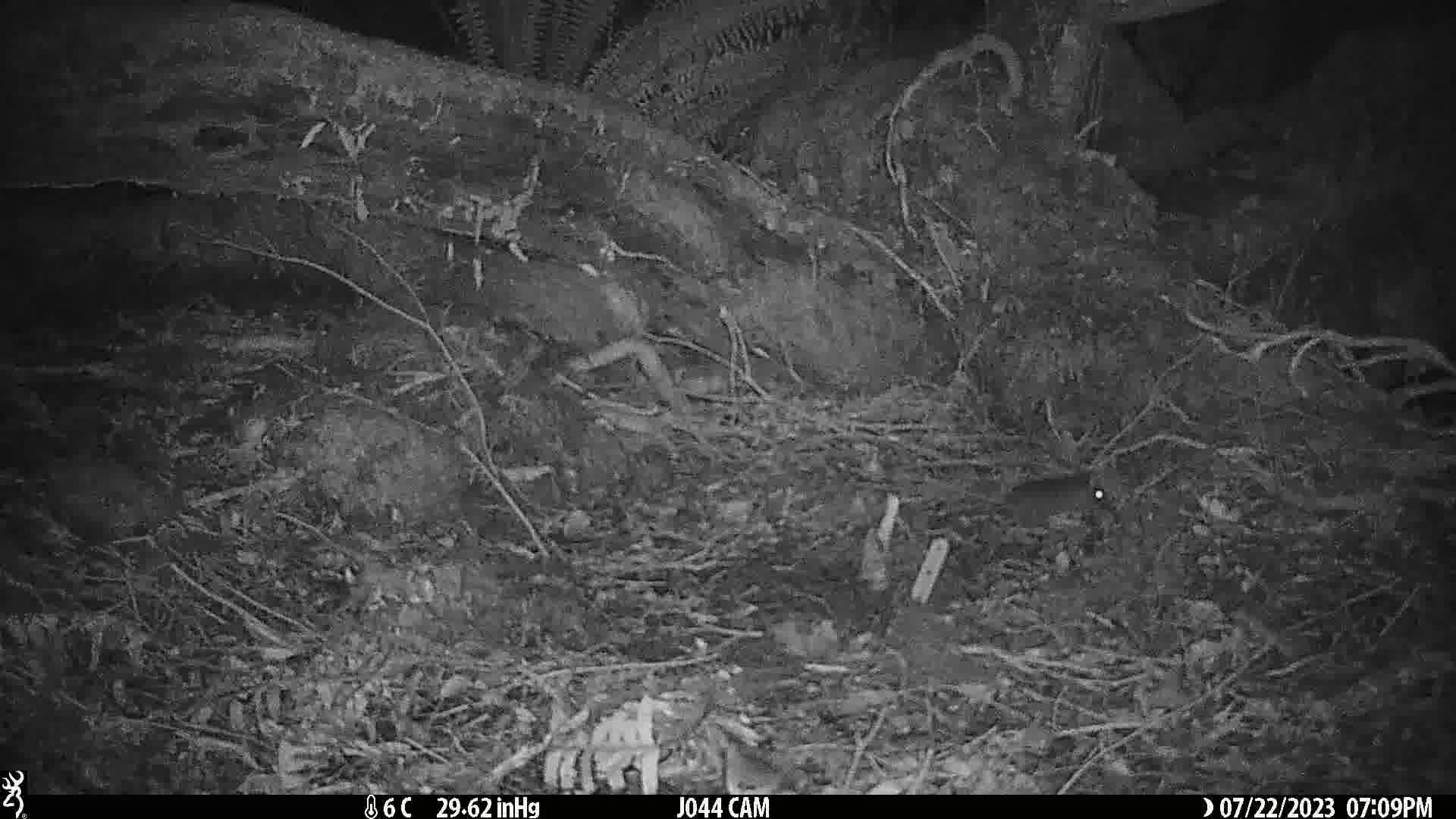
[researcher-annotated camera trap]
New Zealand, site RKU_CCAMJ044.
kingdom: Animalia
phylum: Chordata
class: Mammalia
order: Rodentia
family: Muridae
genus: Rattus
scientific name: Rattus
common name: rat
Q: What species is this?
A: Rat (Rattus).